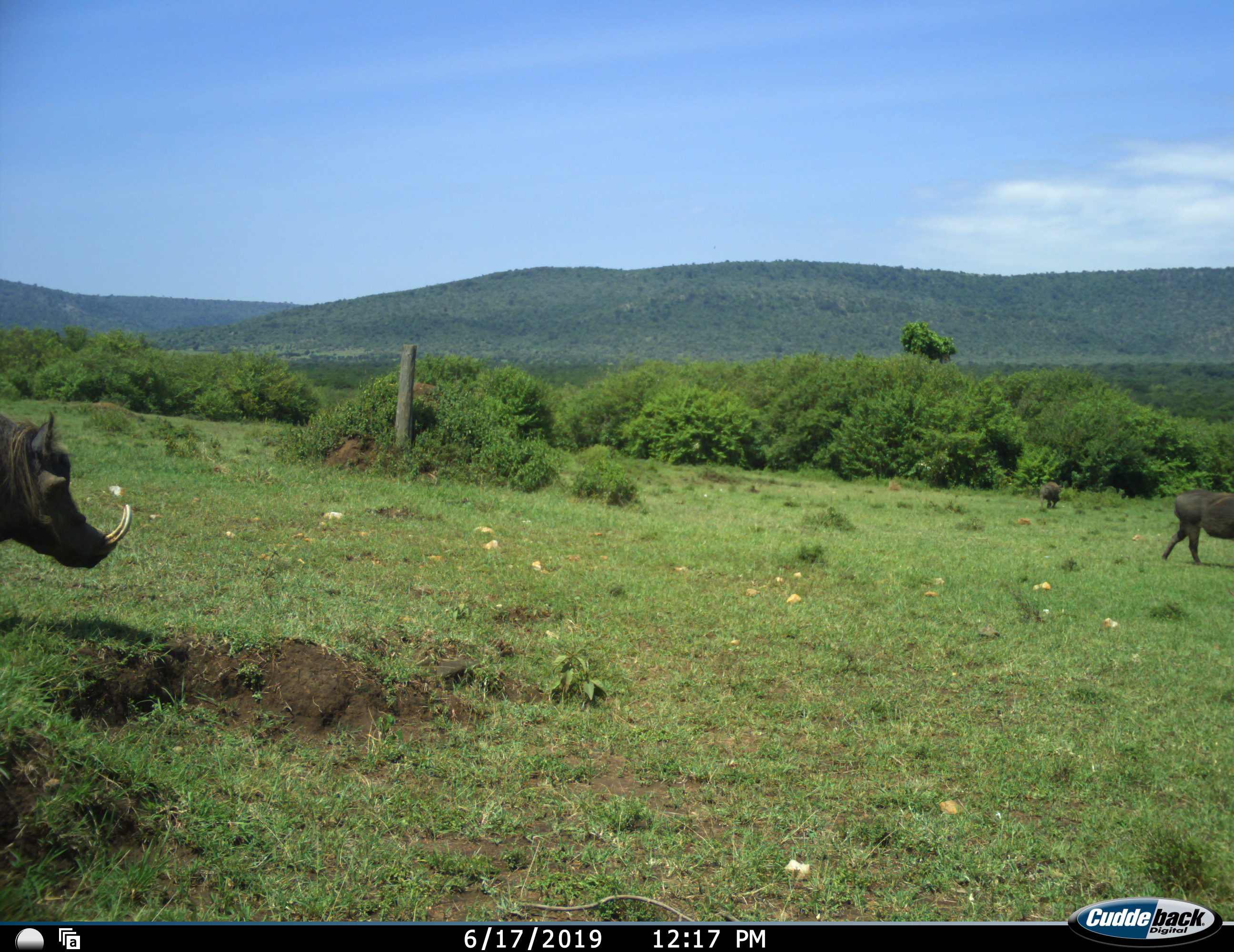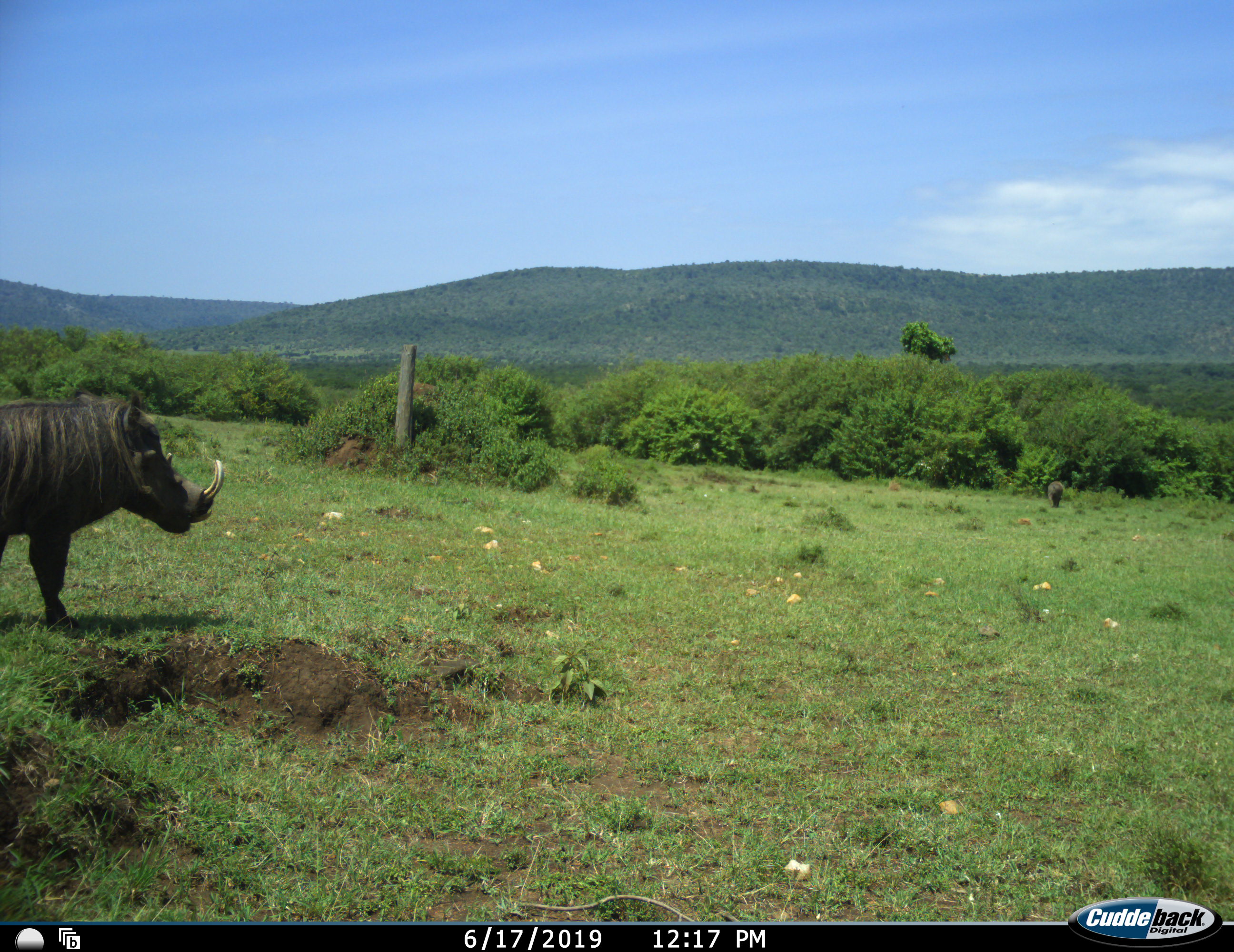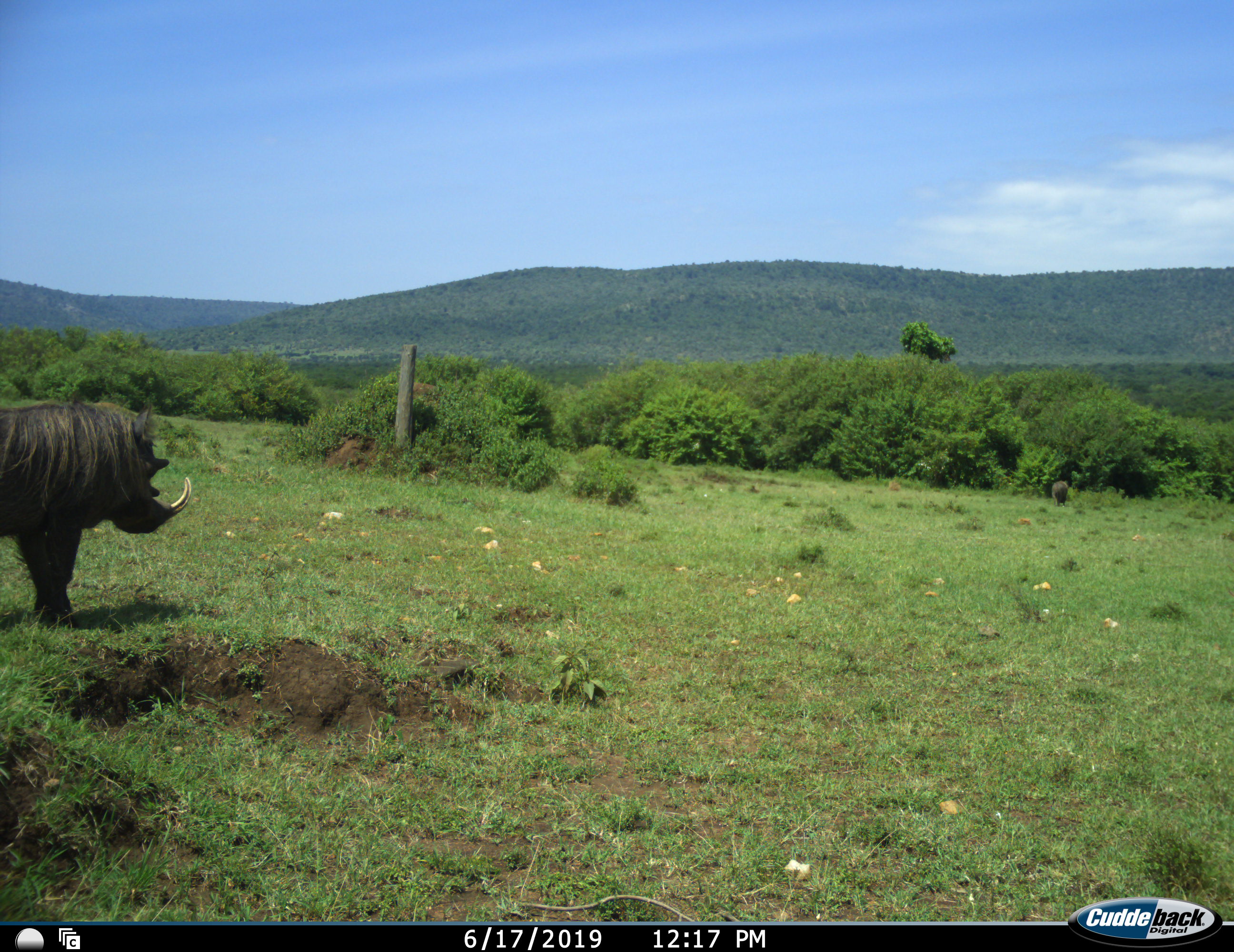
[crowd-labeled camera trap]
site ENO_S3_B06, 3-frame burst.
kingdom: Animalia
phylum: Chordata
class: Mammalia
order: Artiodactyla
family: Suidae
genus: Phacochoerus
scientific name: Phacochoerus africanus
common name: warthog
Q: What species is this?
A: Warthog (Phacochoerus africanus).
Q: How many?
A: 3.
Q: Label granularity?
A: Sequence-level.